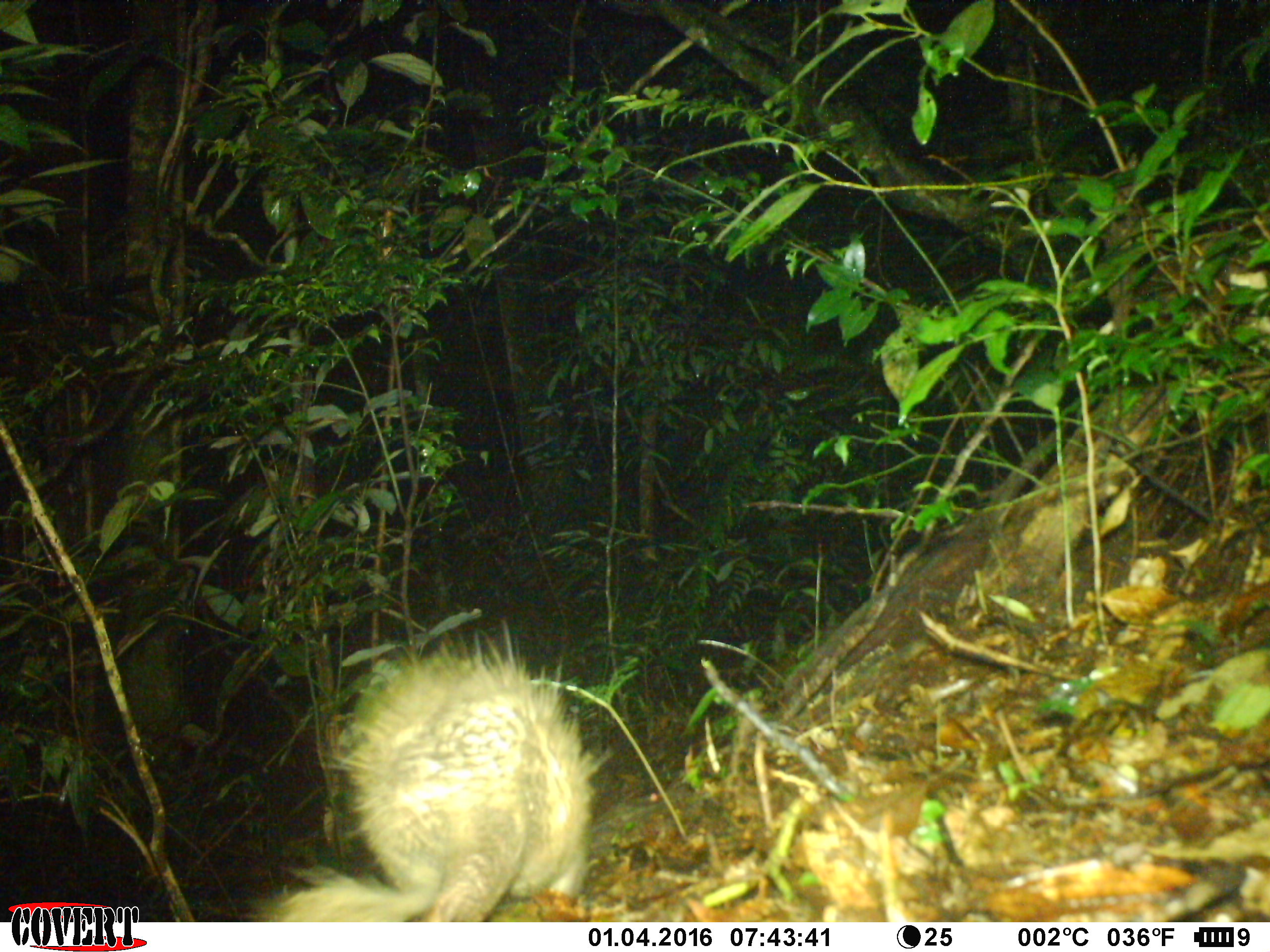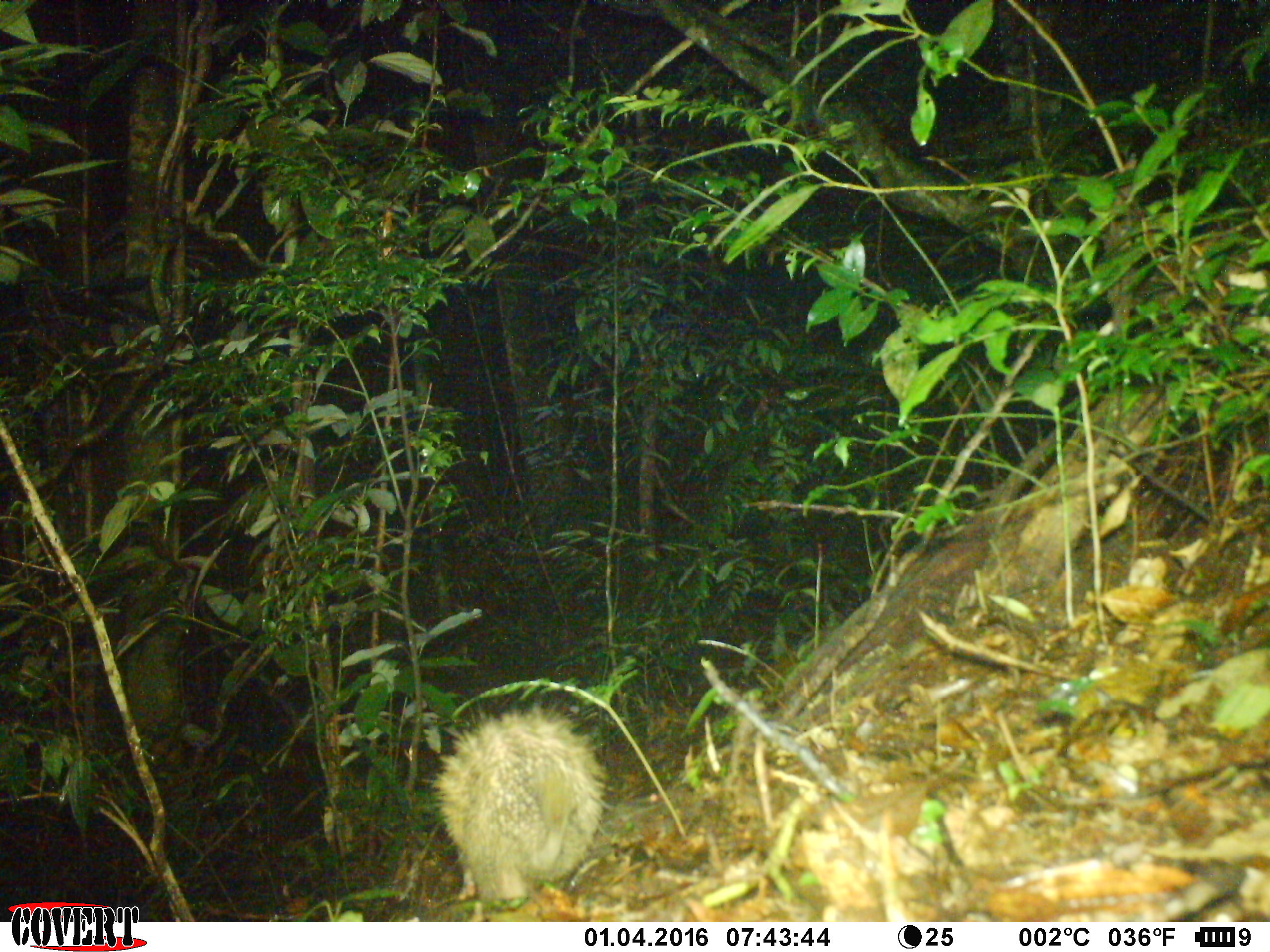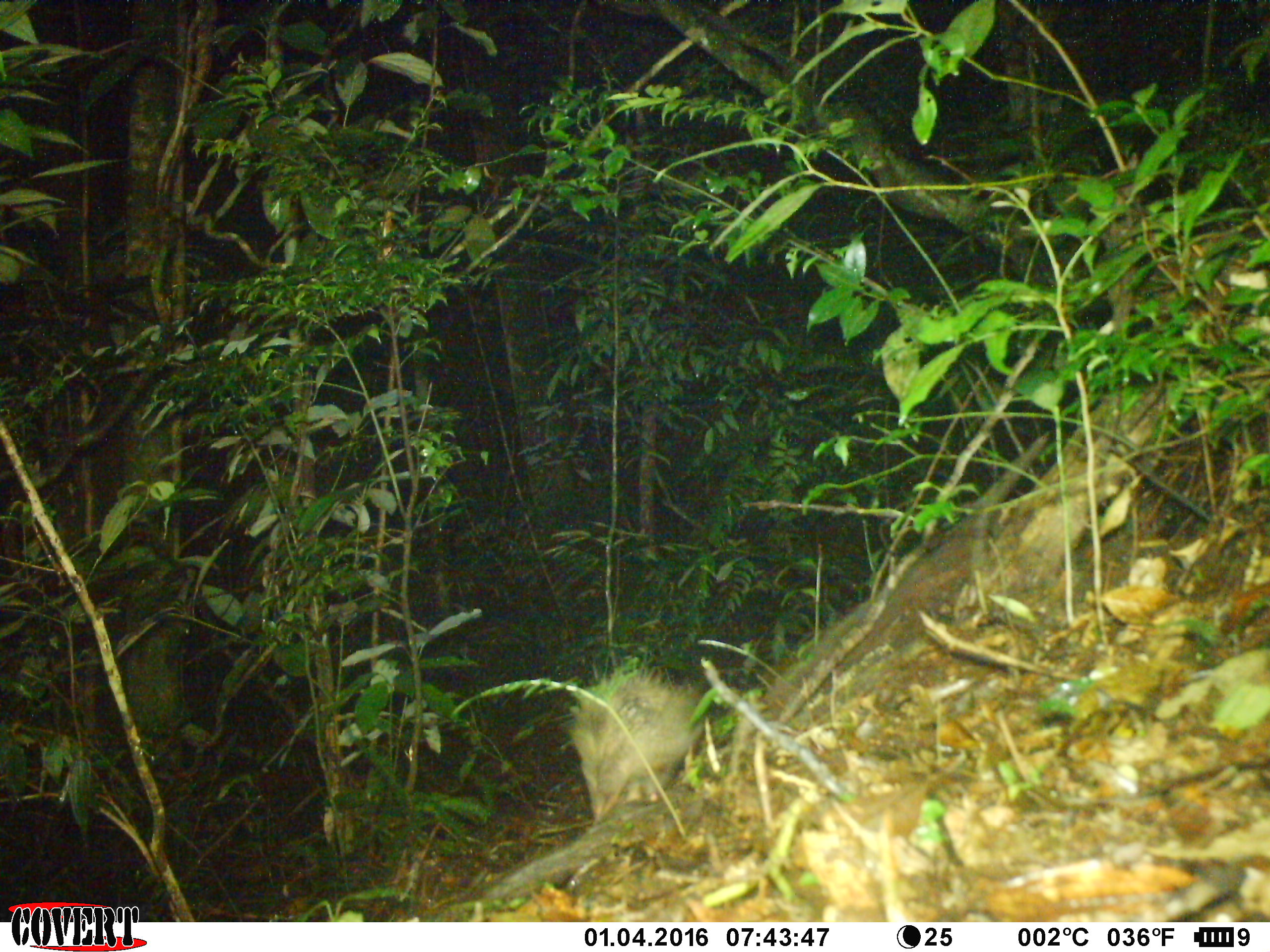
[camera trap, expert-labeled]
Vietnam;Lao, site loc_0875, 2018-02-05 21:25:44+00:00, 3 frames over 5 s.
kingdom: Animalia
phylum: Chordata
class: Mammalia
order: Rodentia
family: Hystricidae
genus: Atherurus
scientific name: Atherurus macrourus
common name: asiatic brush-tailed porcupine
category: asiatic brush tailed porcupine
Asiatic brush tailed porcupine (asiatic brush-tailed porcupine) (Atherurus macrourus). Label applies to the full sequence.